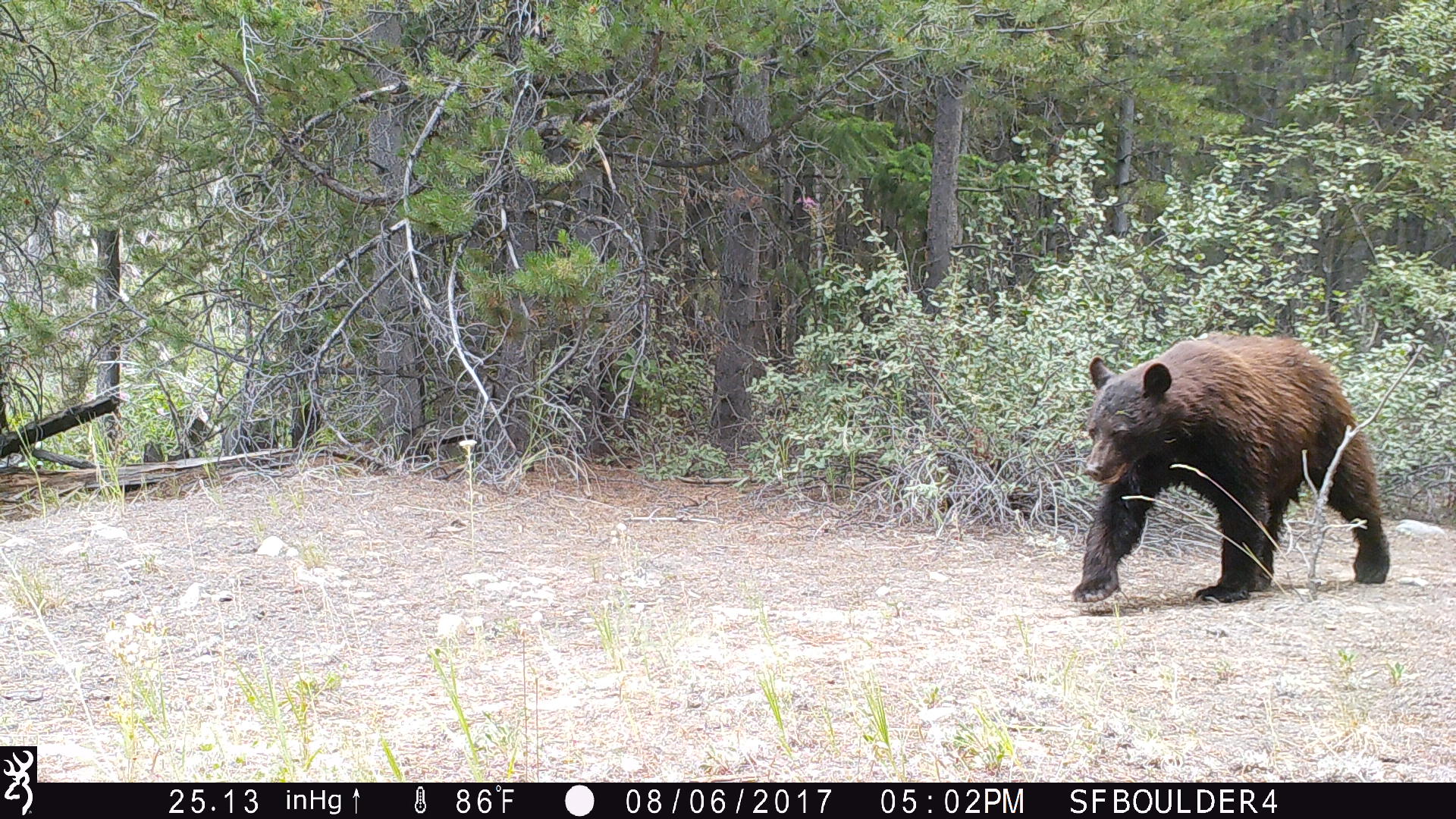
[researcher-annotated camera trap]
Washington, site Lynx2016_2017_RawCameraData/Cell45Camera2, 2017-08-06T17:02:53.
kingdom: Animalia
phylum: Chordata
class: Mammalia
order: Carnivora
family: Ursidae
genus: Ursus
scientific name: Ursus americanus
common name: american black bear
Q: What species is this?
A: Ursus americanus (american black bear).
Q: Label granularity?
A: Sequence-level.